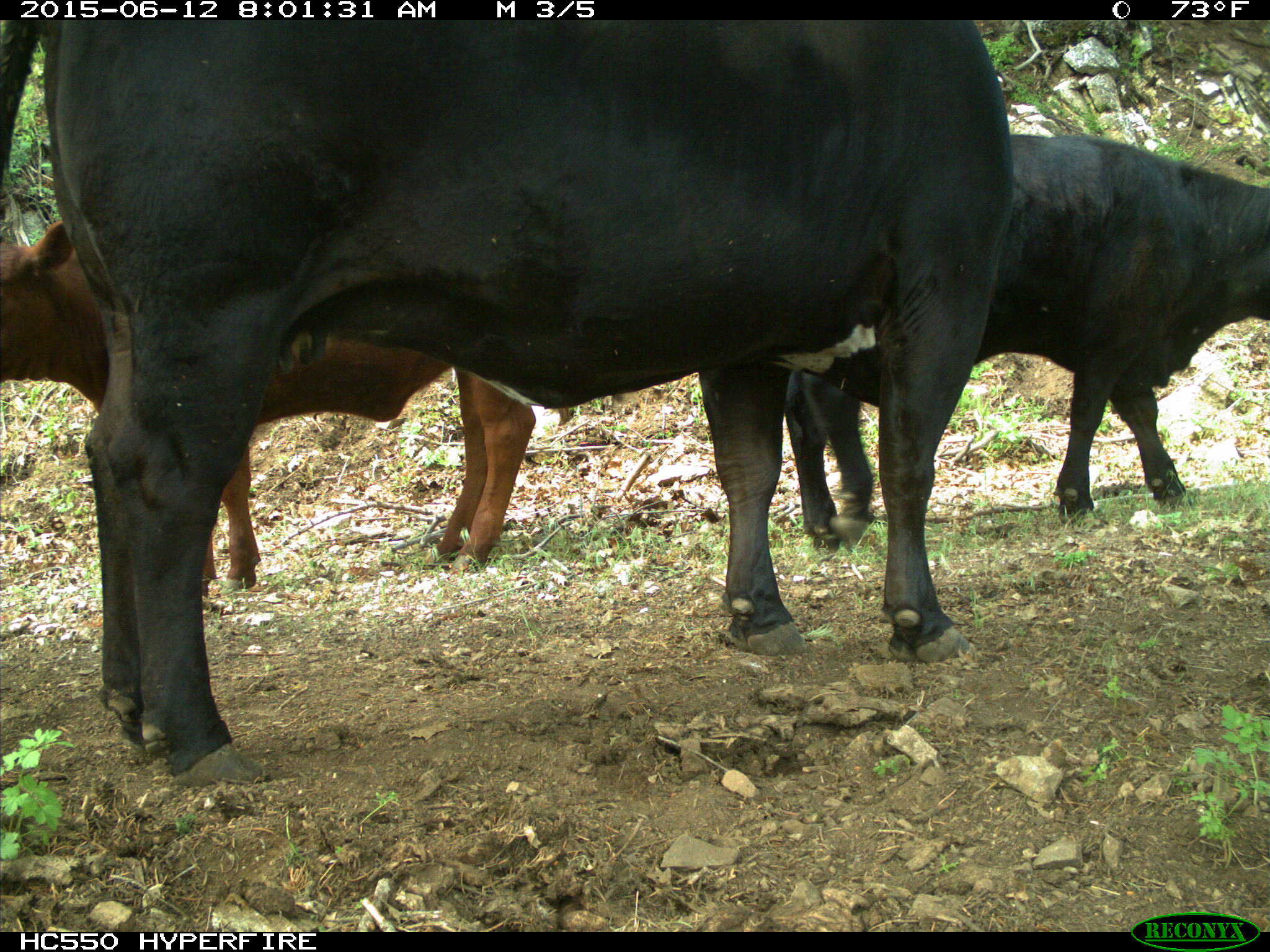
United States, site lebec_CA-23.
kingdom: Animalia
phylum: Chordata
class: Mammalia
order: Artiodactyla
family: Bovidae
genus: Bos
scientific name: Bos taurus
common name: domestic cow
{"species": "Bos taurus (domestic cow)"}